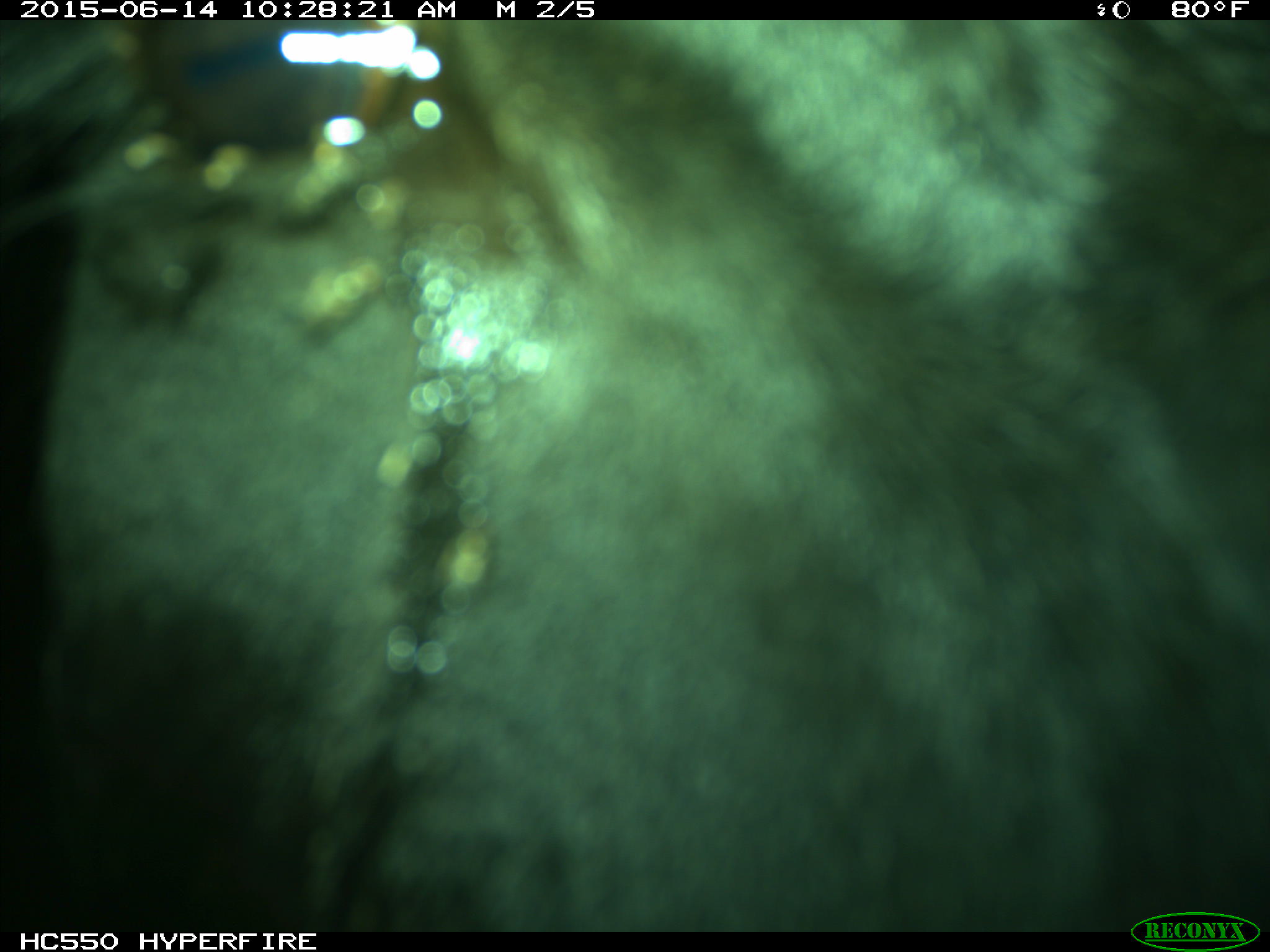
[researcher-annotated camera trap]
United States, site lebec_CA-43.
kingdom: Animalia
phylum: Chordata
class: Mammalia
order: Artiodactyla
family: Bovidae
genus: Bos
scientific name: Bos taurus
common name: domestic cow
Bos taurus (domestic cow).